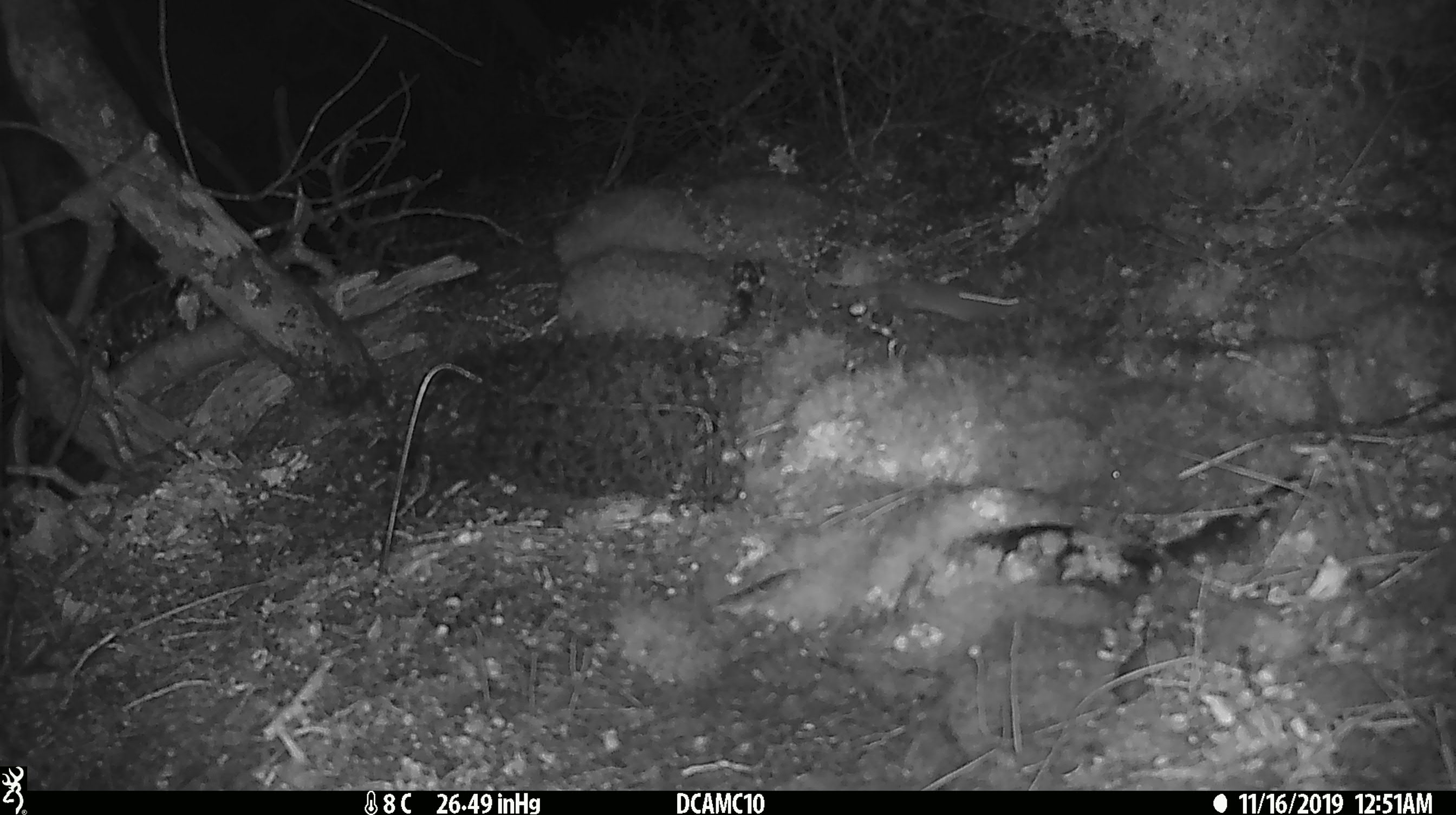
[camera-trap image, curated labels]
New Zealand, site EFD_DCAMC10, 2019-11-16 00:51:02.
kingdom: Animalia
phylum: Chordata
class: Mammalia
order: Rodentia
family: Muridae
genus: Mus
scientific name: Mus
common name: mouse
Mouse (Mus).